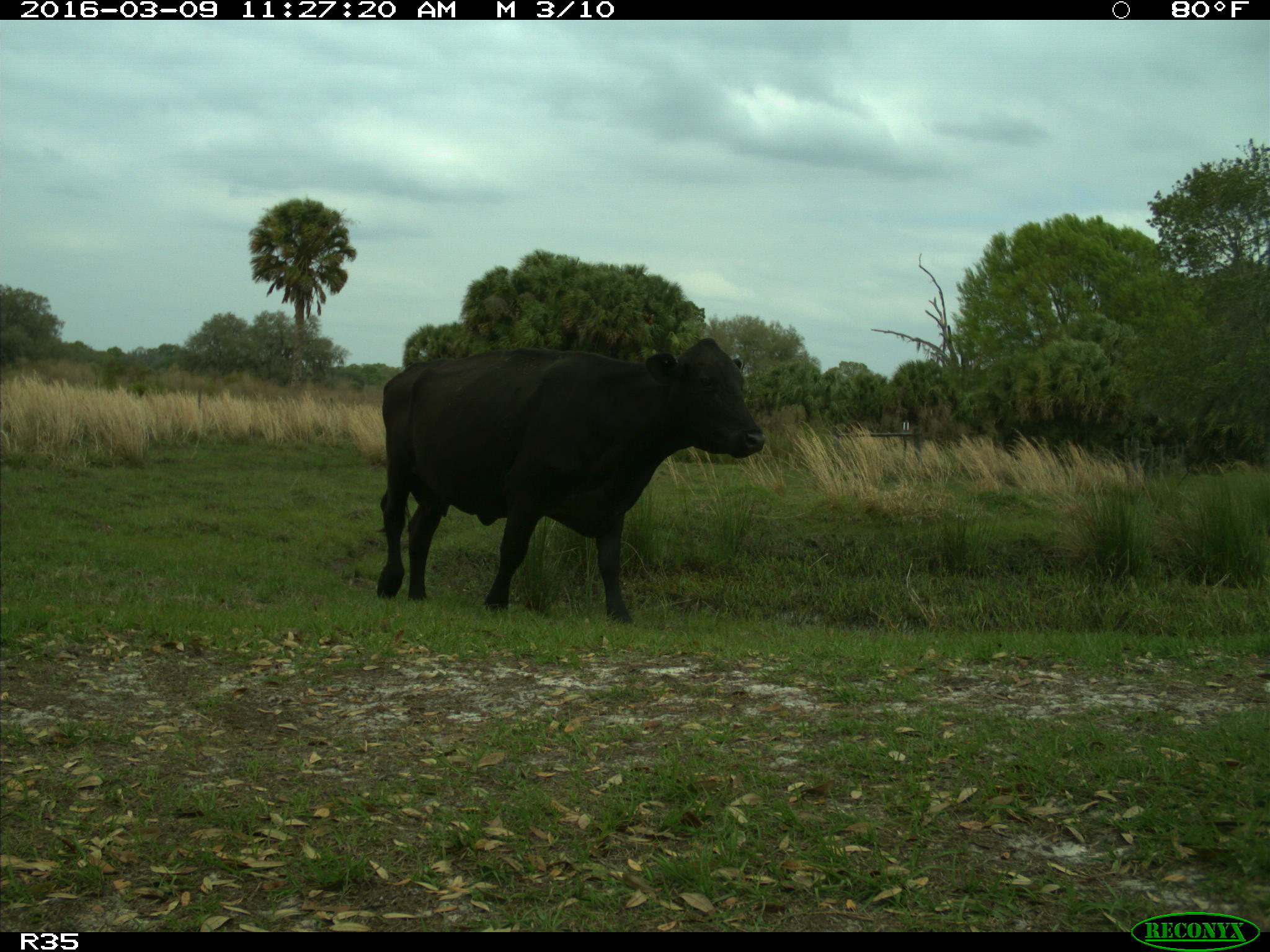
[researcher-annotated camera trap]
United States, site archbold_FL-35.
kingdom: Animalia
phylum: Chordata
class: Mammalia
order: Artiodactyla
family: Bovidae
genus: Bos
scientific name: Bos taurus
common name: domestic cow